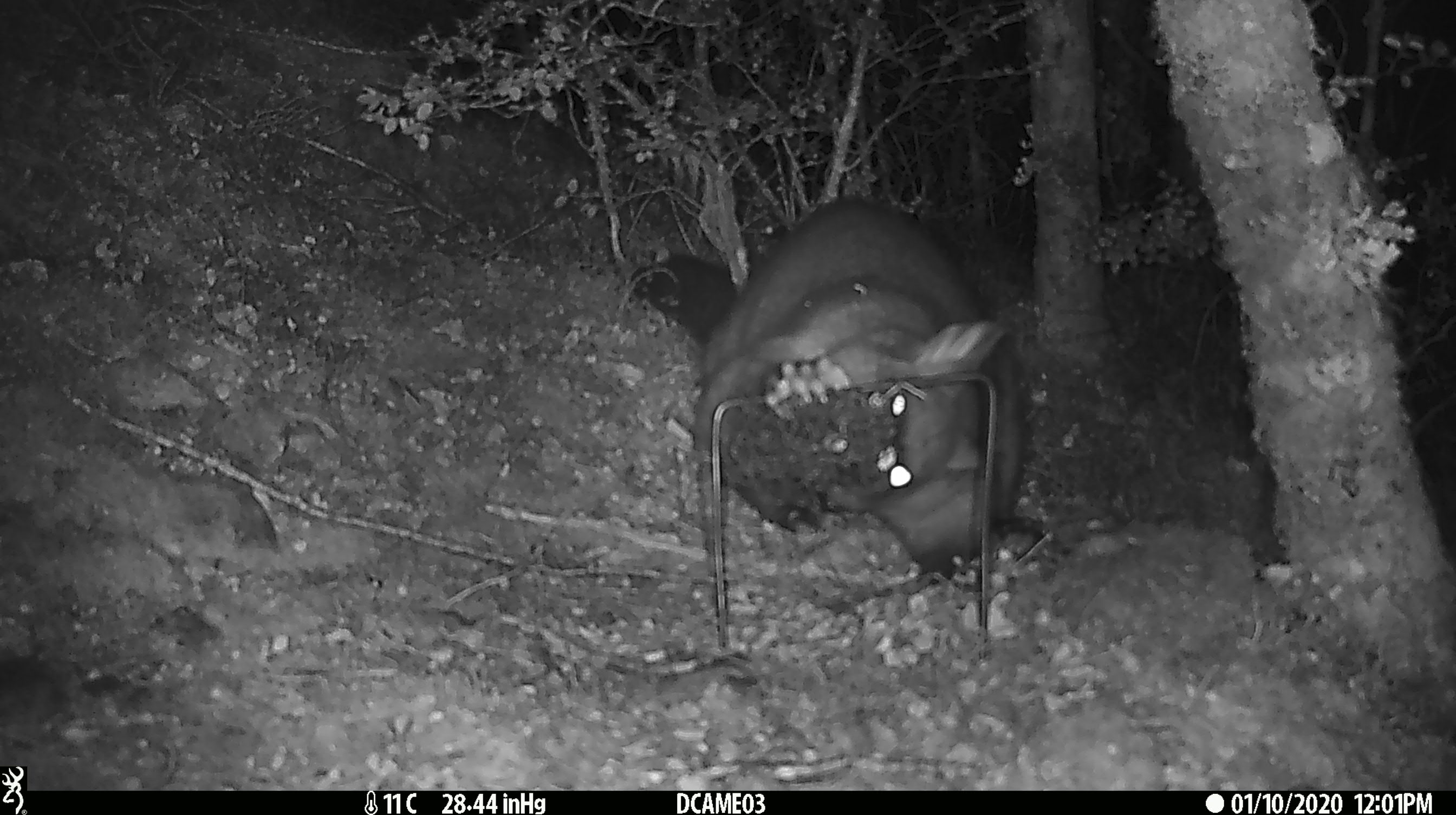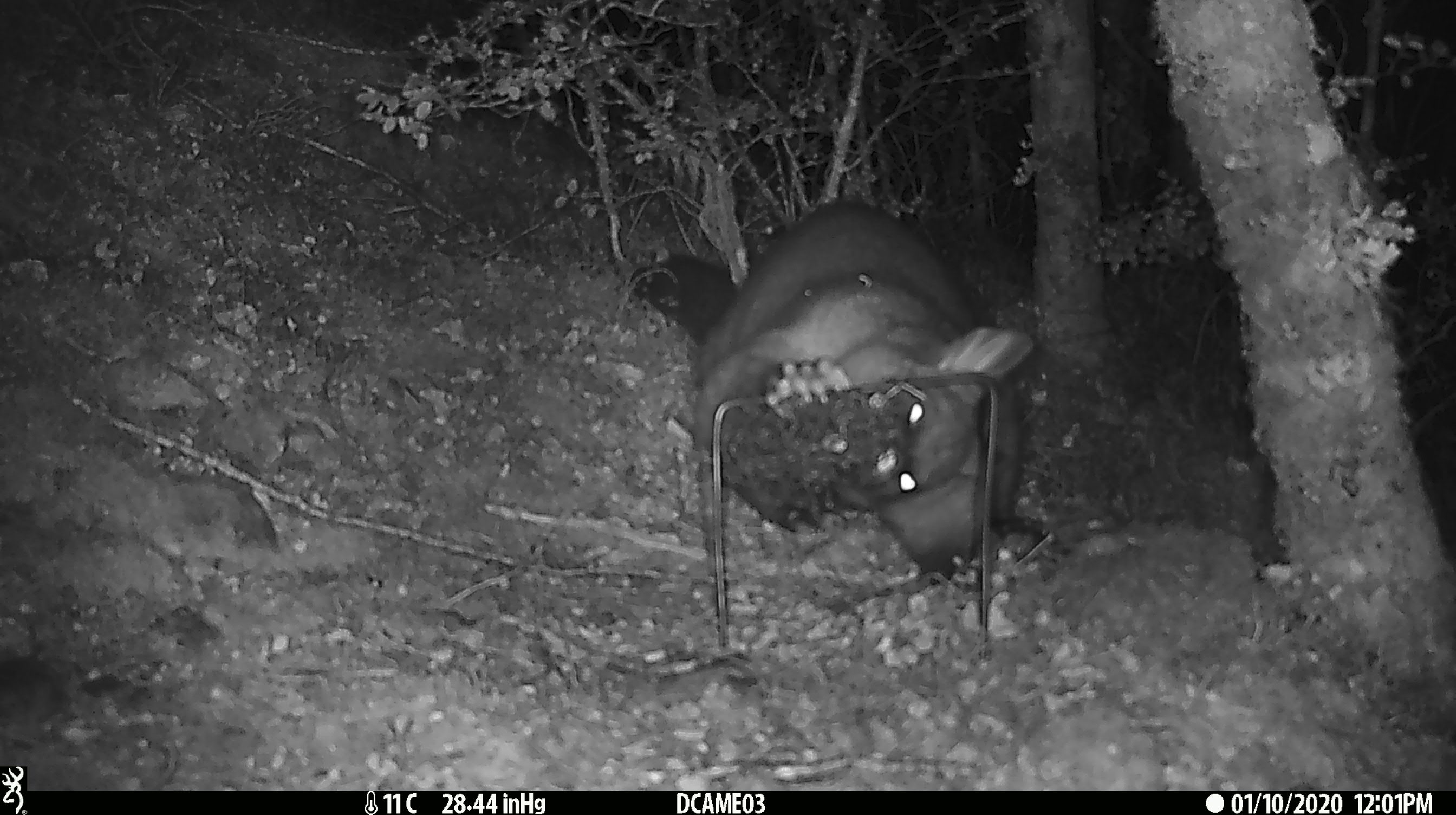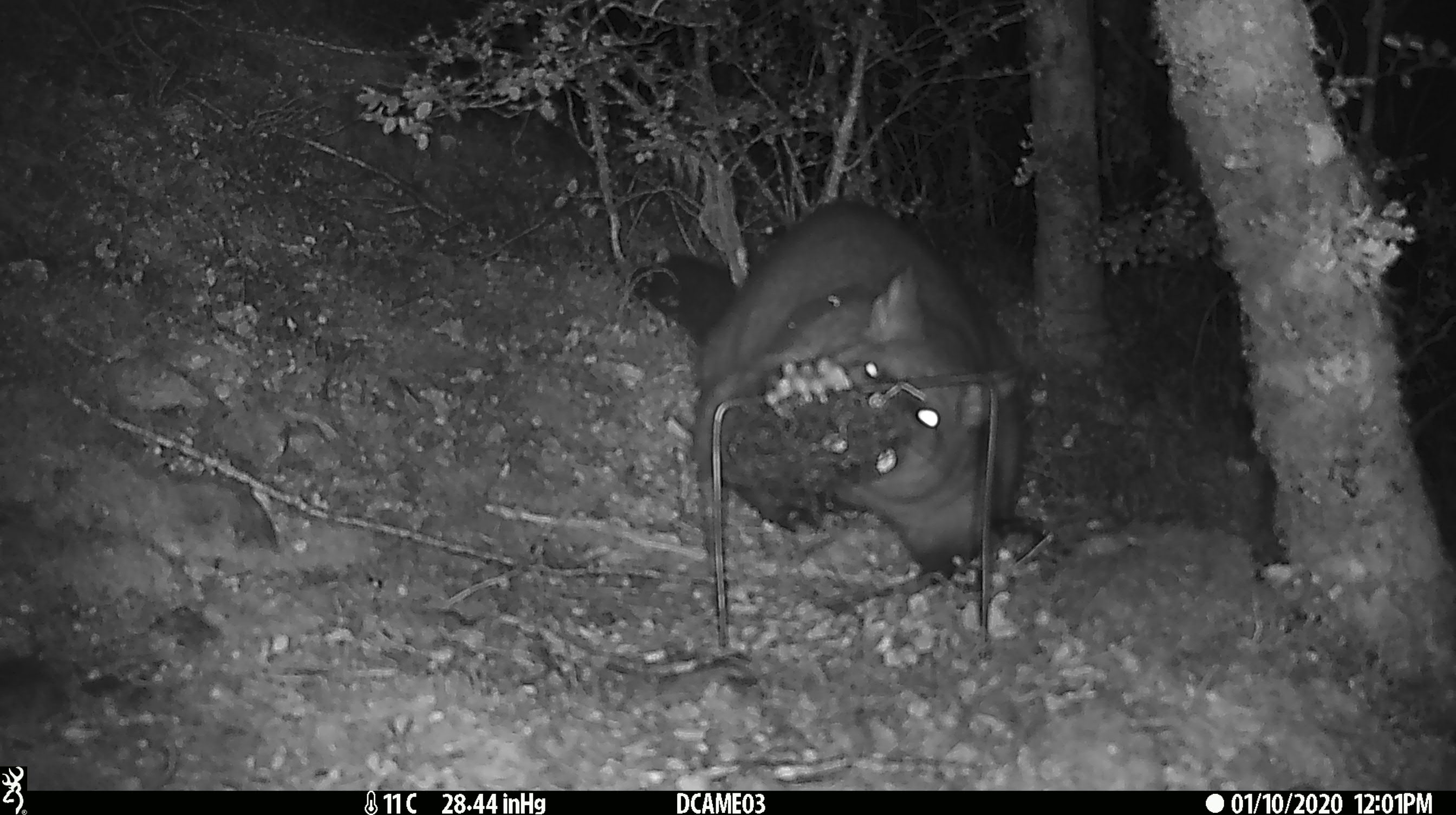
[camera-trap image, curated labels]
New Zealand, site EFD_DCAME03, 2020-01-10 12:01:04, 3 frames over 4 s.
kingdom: Animalia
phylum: Chordata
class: Mammalia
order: Diprotodontia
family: Phalangeridae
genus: Trichosurus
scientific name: Trichosurus vulpecula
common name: common brushtail possum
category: possum